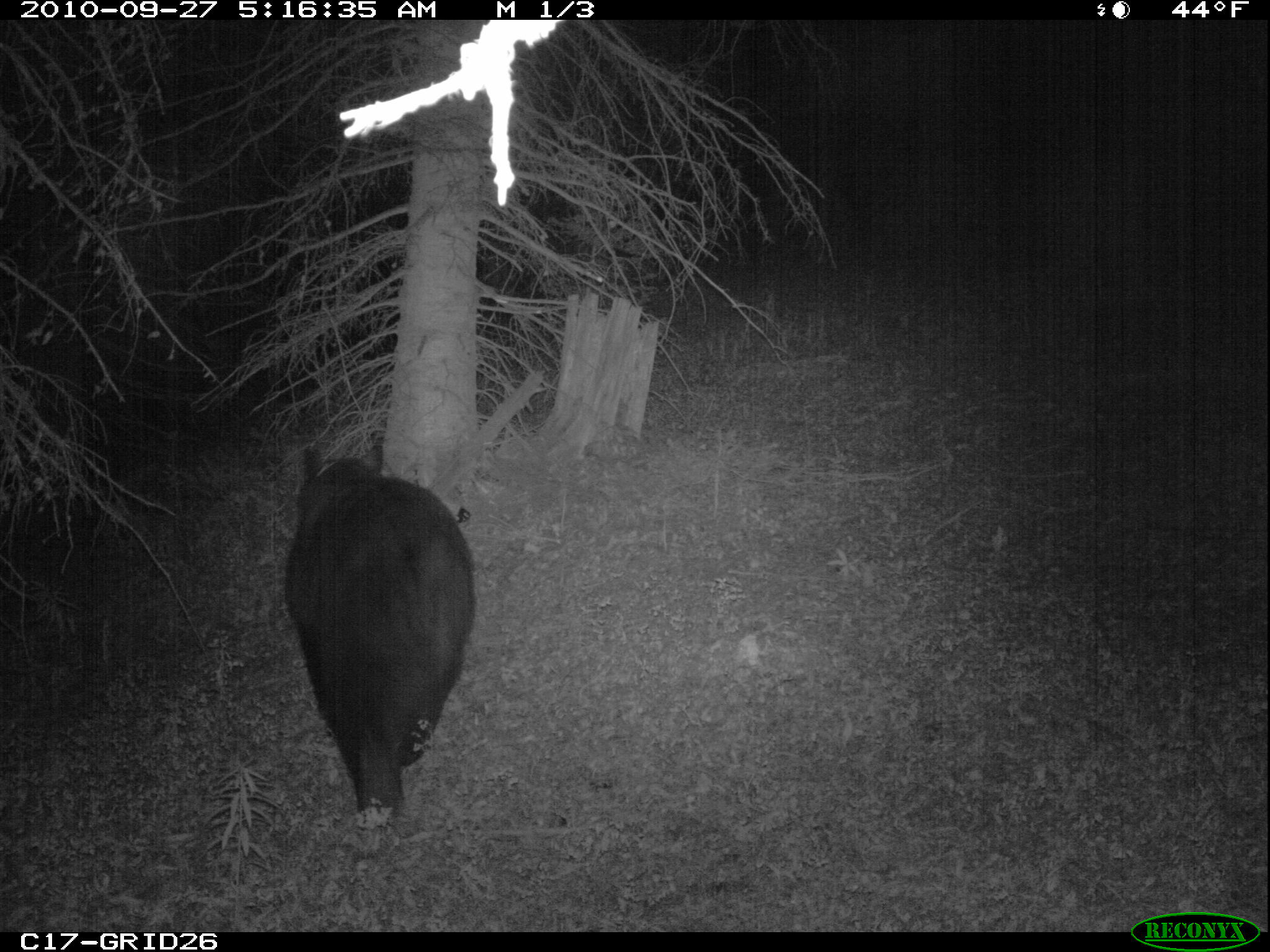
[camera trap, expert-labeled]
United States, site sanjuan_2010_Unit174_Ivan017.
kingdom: Animalia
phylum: Chordata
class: Mammalia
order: Carnivora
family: Ursidae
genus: Ursus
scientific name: Ursus americanus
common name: american black bear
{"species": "Ursus americanus (american black bear)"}